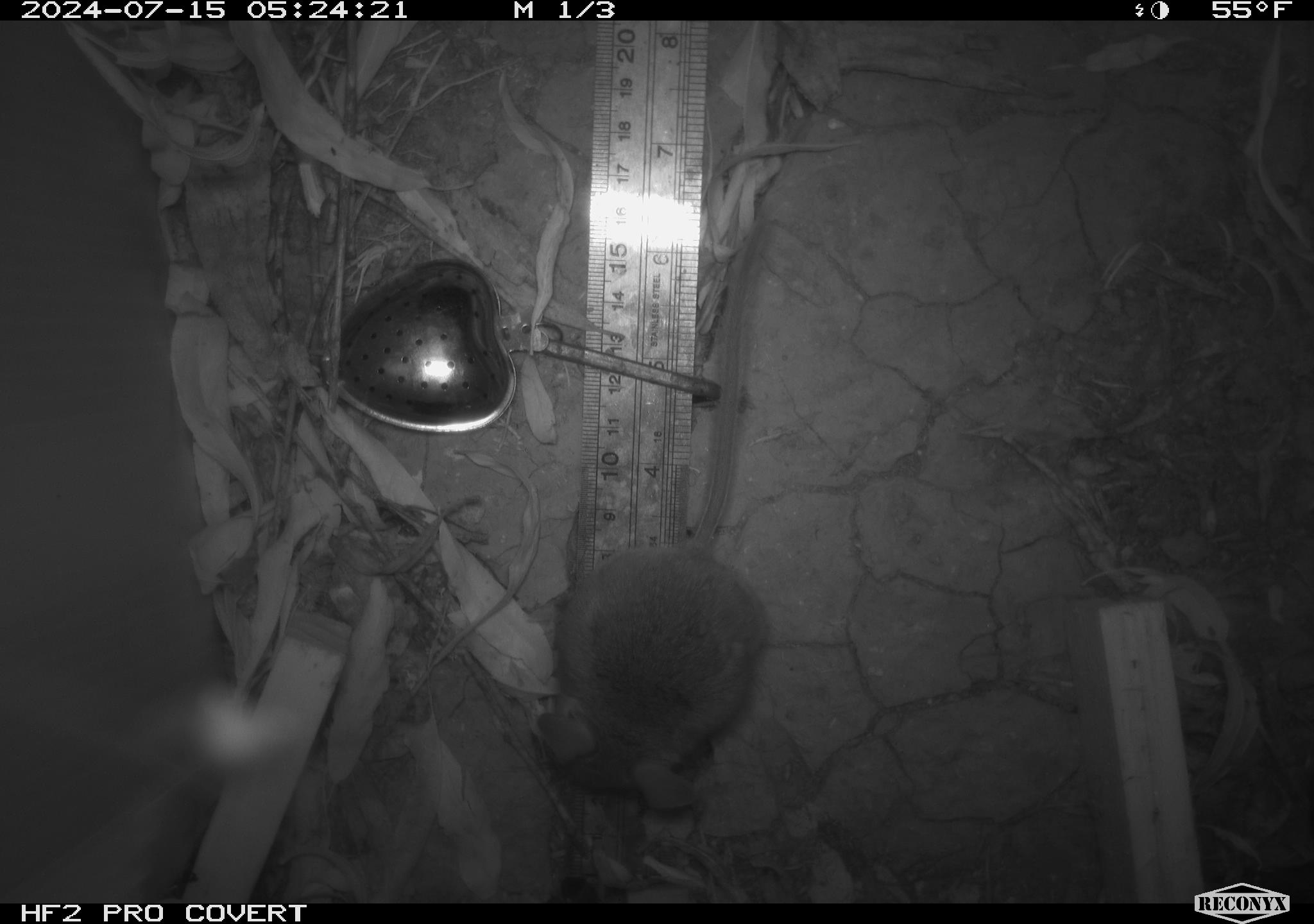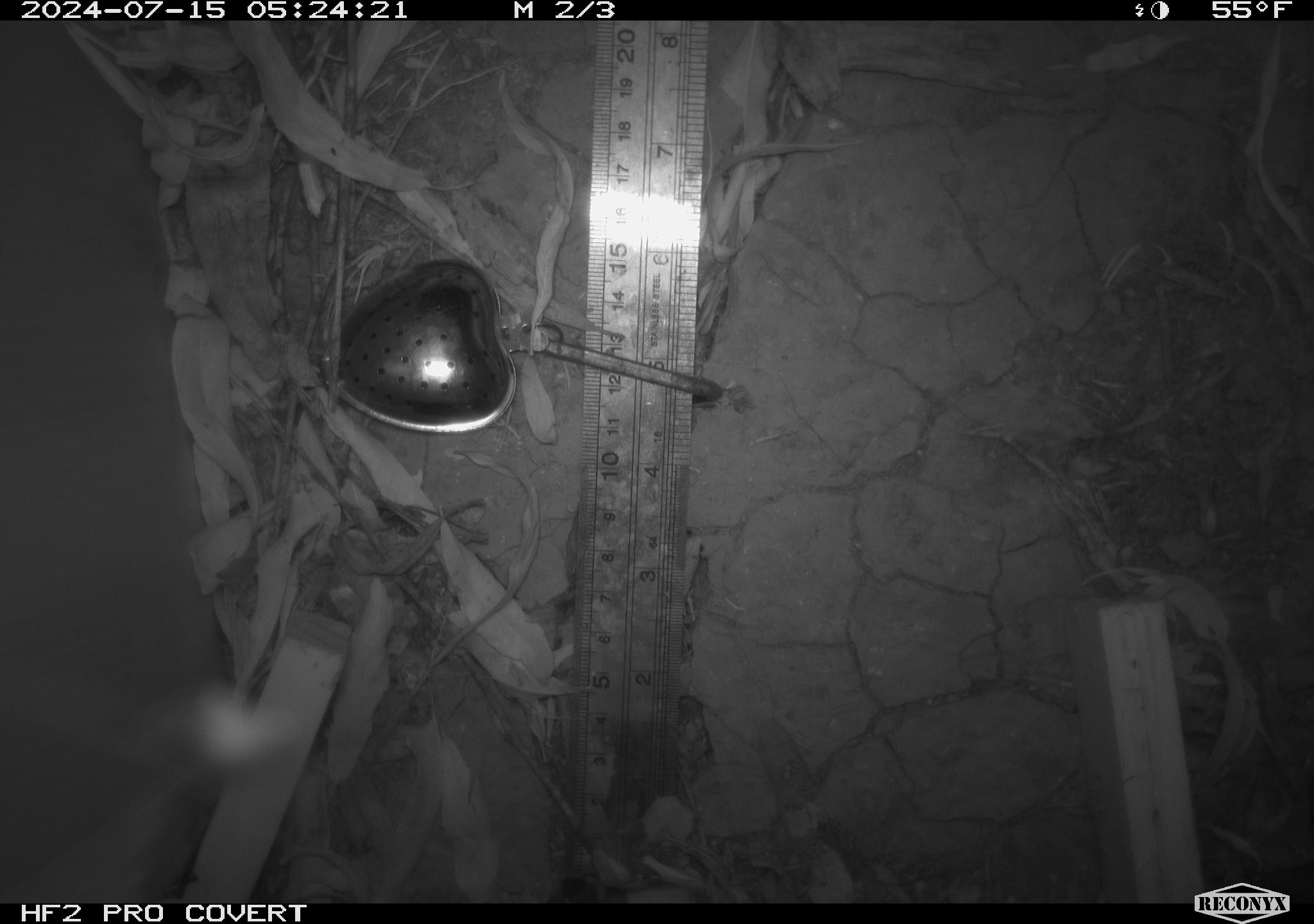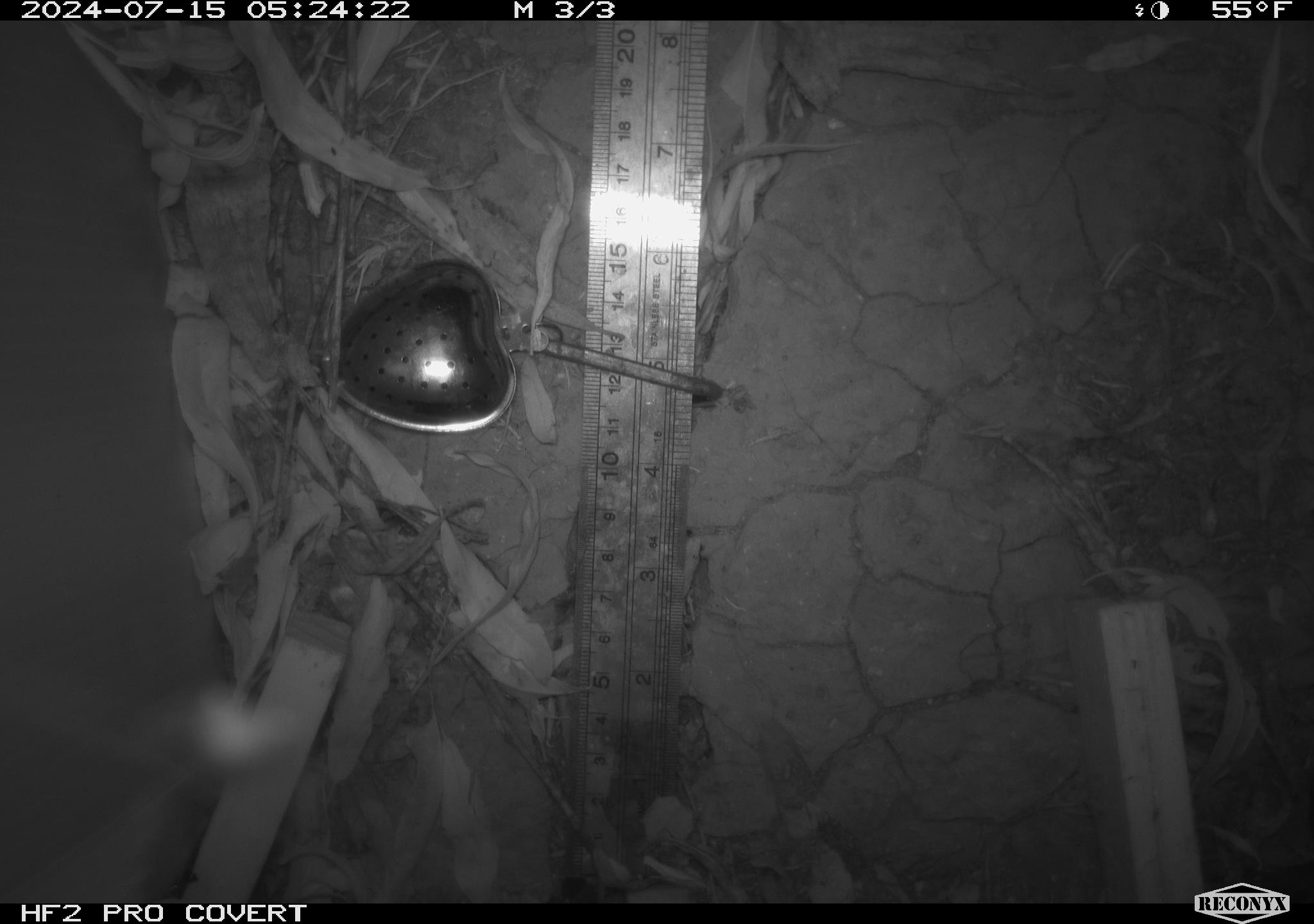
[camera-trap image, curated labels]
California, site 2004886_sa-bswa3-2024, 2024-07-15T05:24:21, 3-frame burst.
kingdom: Animalia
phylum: Chordata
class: Mammalia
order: Rodentia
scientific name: Rodentia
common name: mouse species